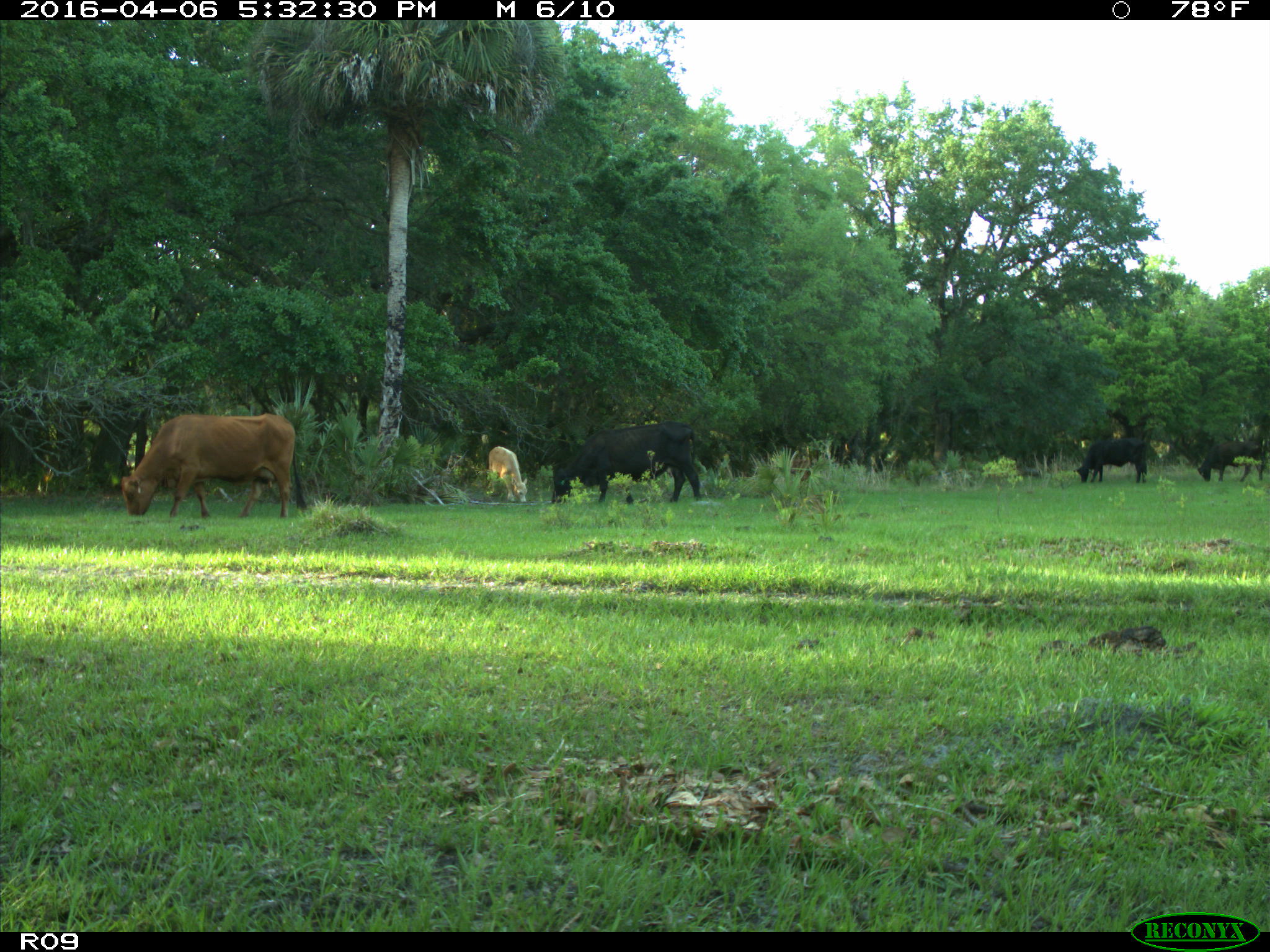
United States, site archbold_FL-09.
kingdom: Animalia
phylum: Chordata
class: Mammalia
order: Artiodactyla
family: Bovidae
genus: Bos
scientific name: Bos taurus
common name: domestic cow